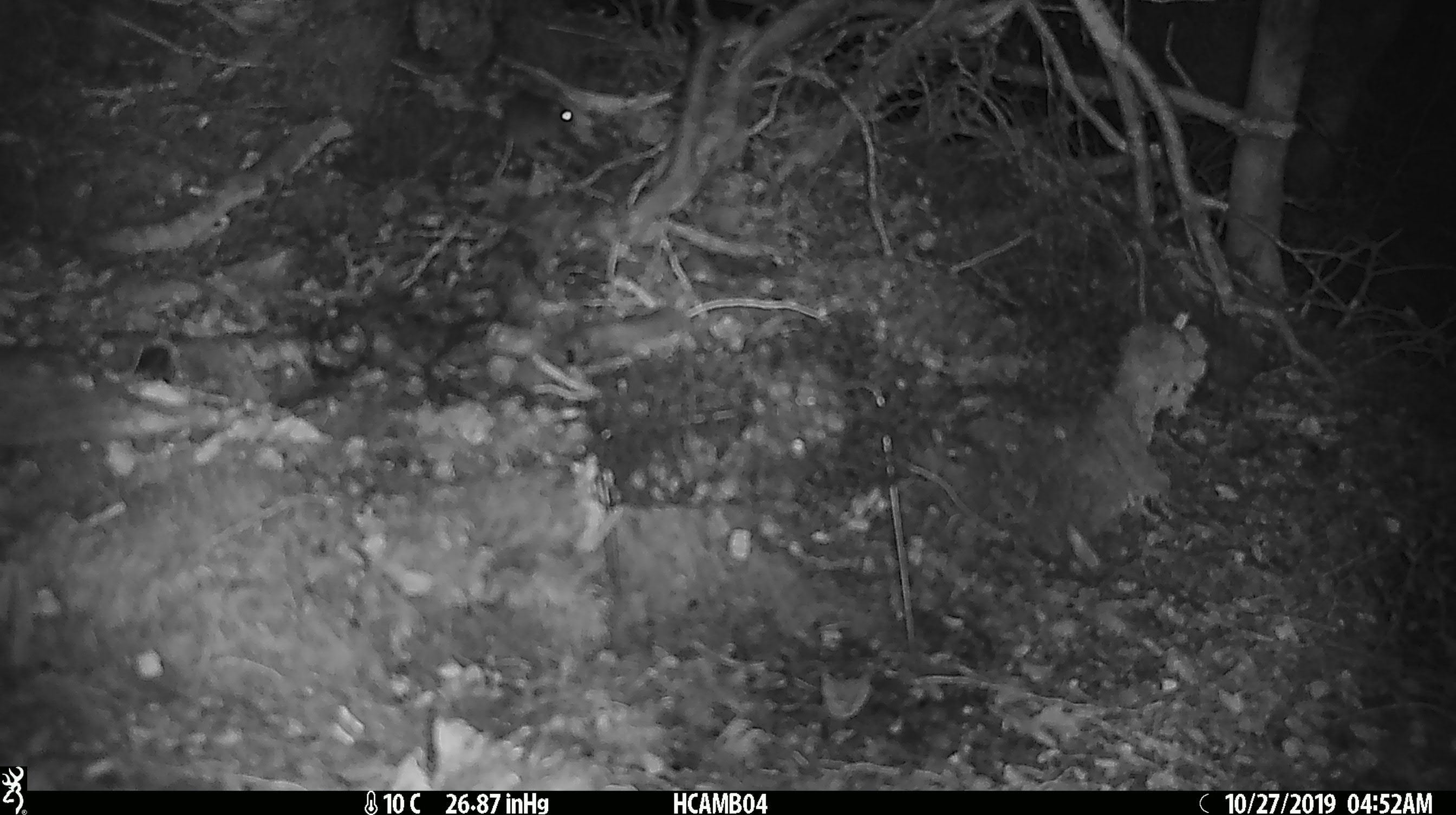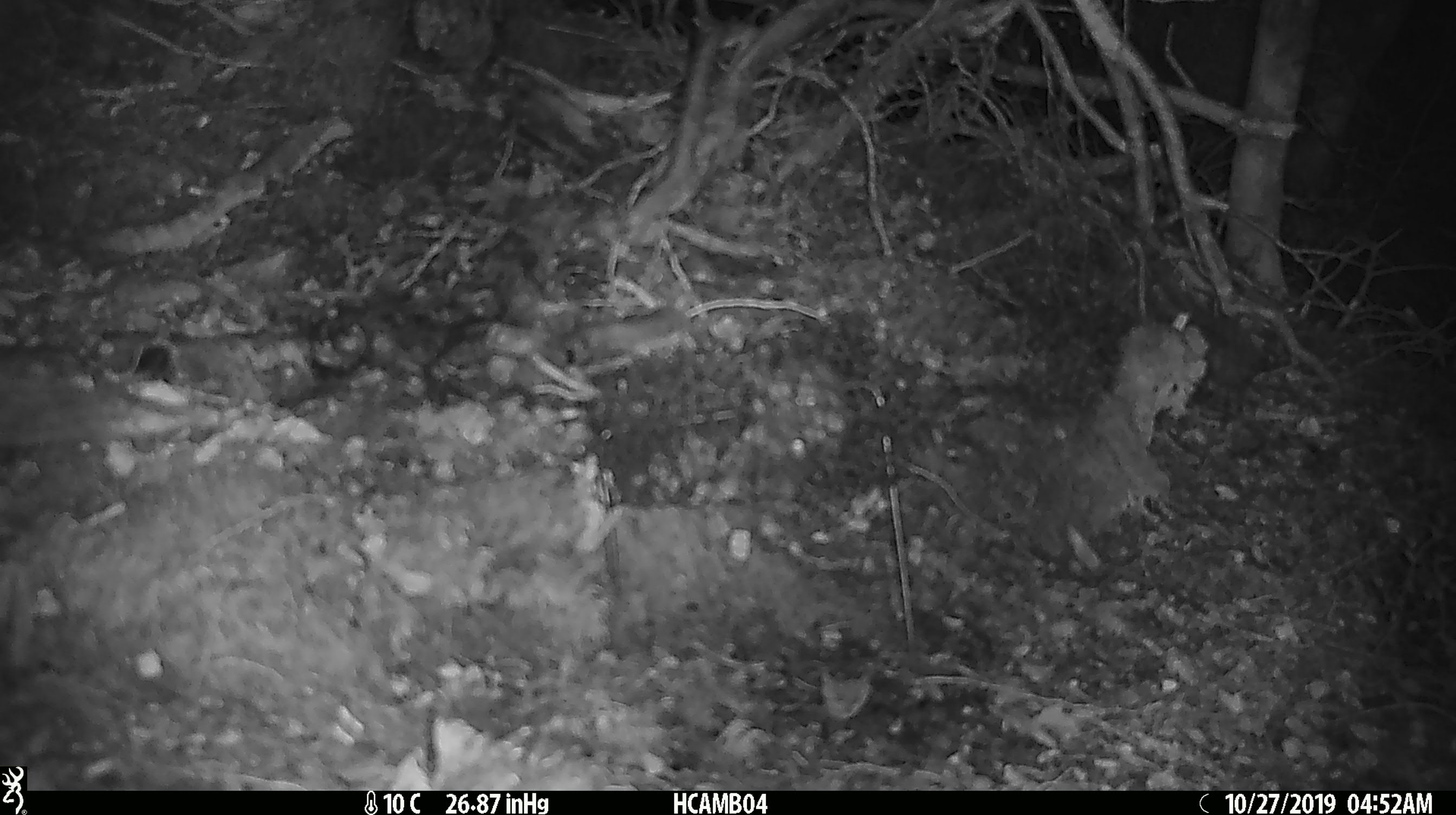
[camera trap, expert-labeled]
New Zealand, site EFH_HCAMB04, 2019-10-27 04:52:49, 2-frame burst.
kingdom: Animalia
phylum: Chordata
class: Mammalia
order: Rodentia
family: Muridae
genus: Mus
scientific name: Mus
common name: mouse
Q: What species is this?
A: Mouse (Mus).